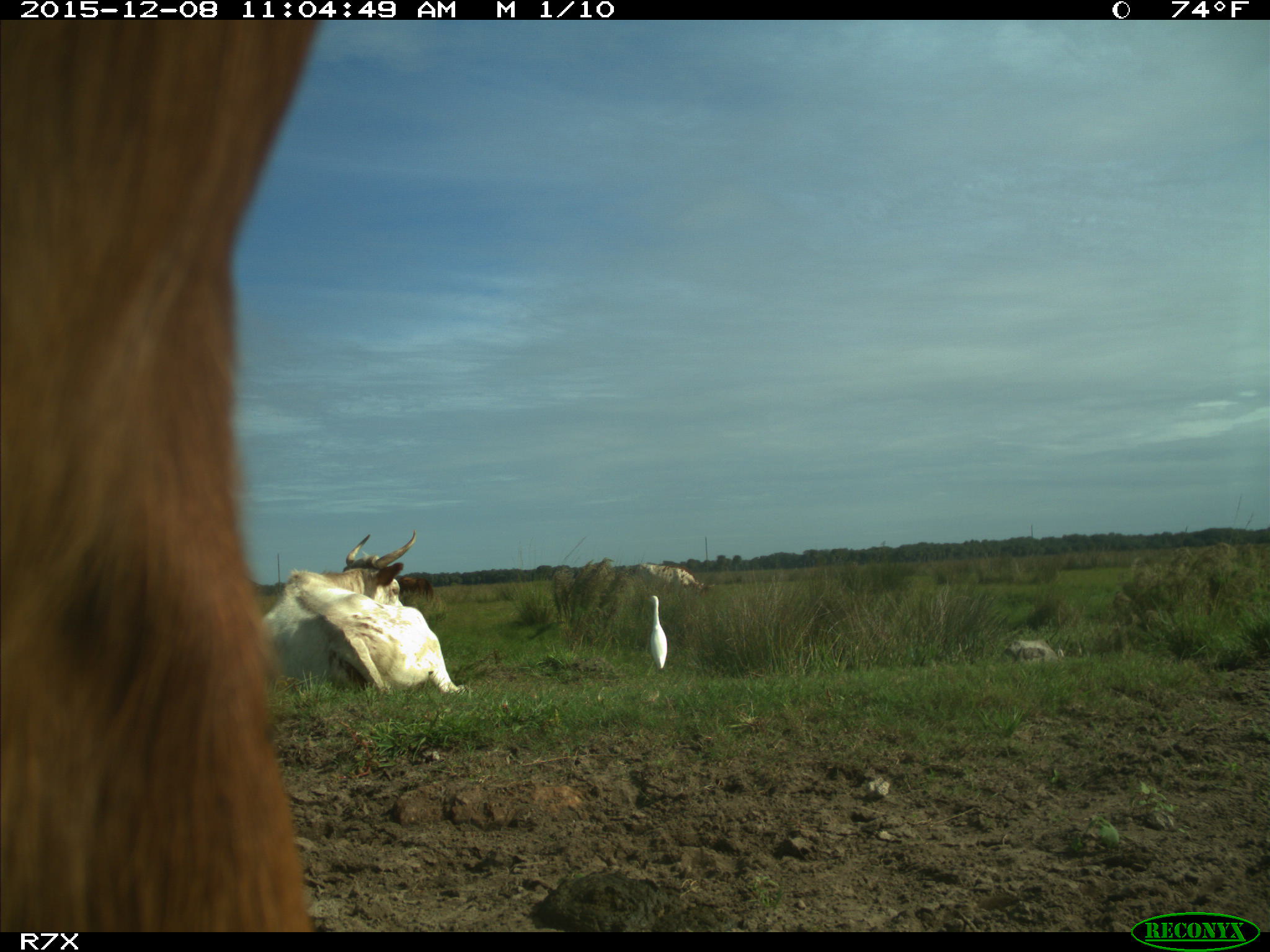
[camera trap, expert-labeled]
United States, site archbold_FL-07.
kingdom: Animalia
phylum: Chordata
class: Mammalia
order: Artiodactyla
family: Bovidae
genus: Bos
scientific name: Bos taurus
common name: domestic cow